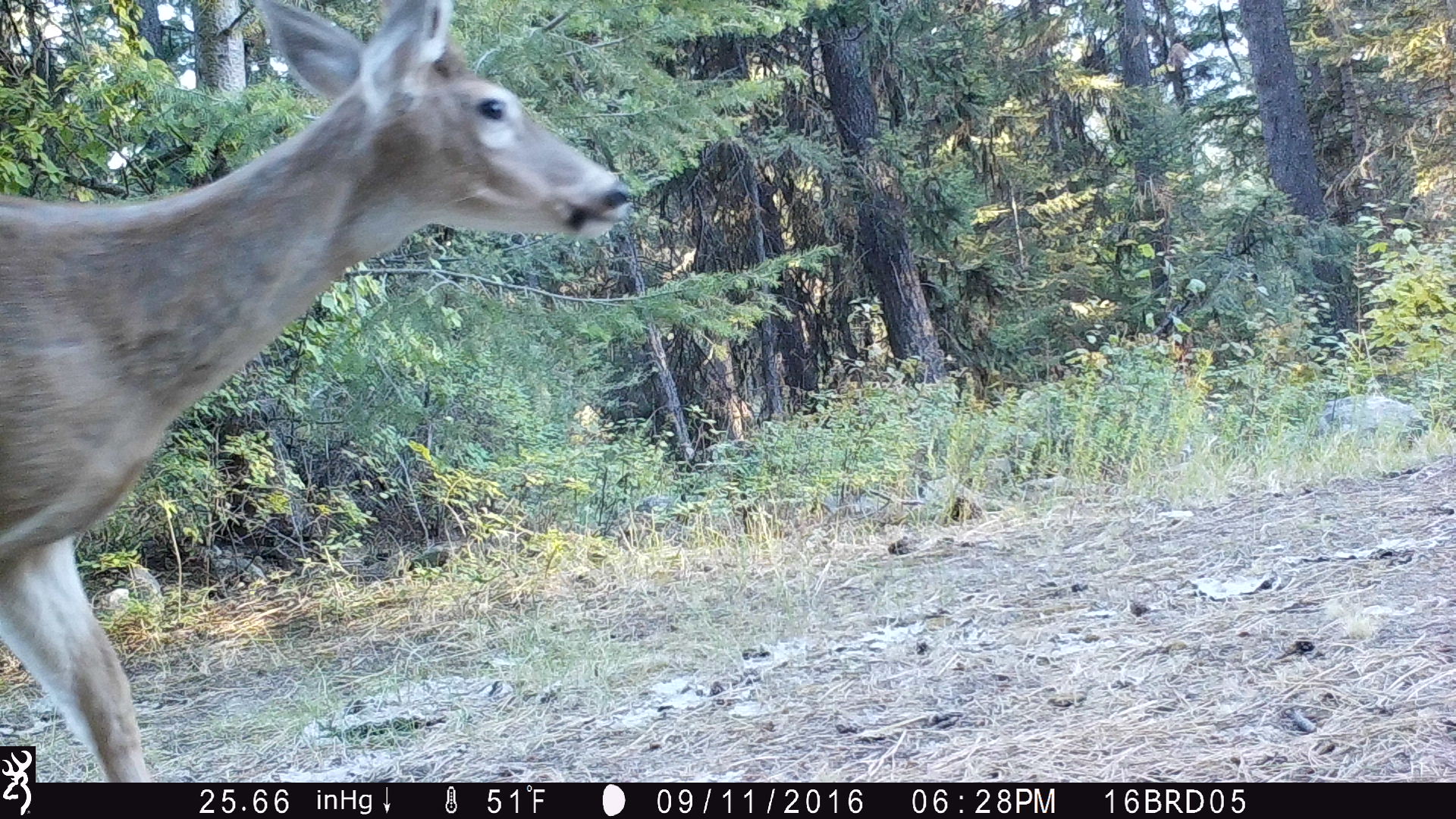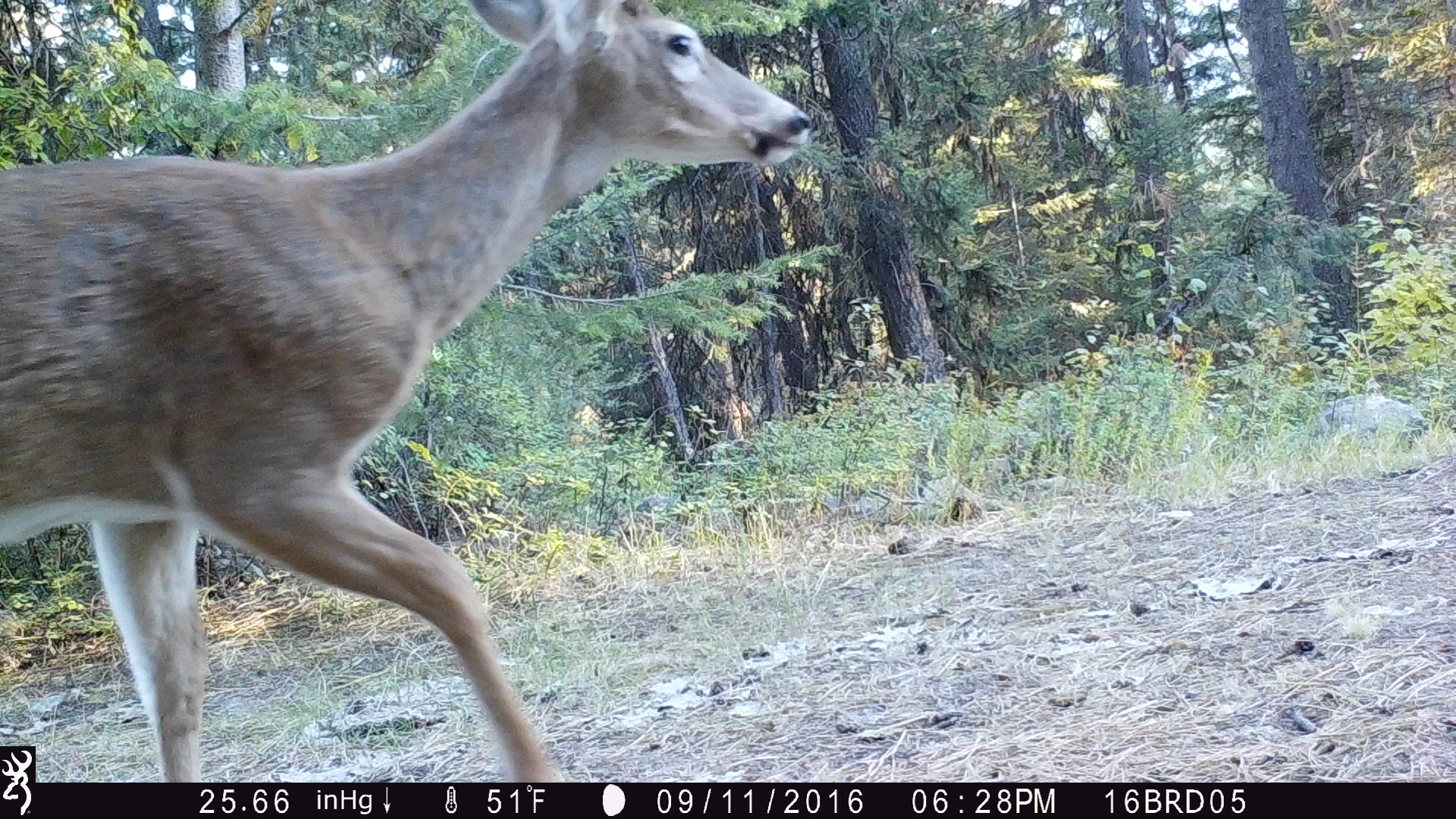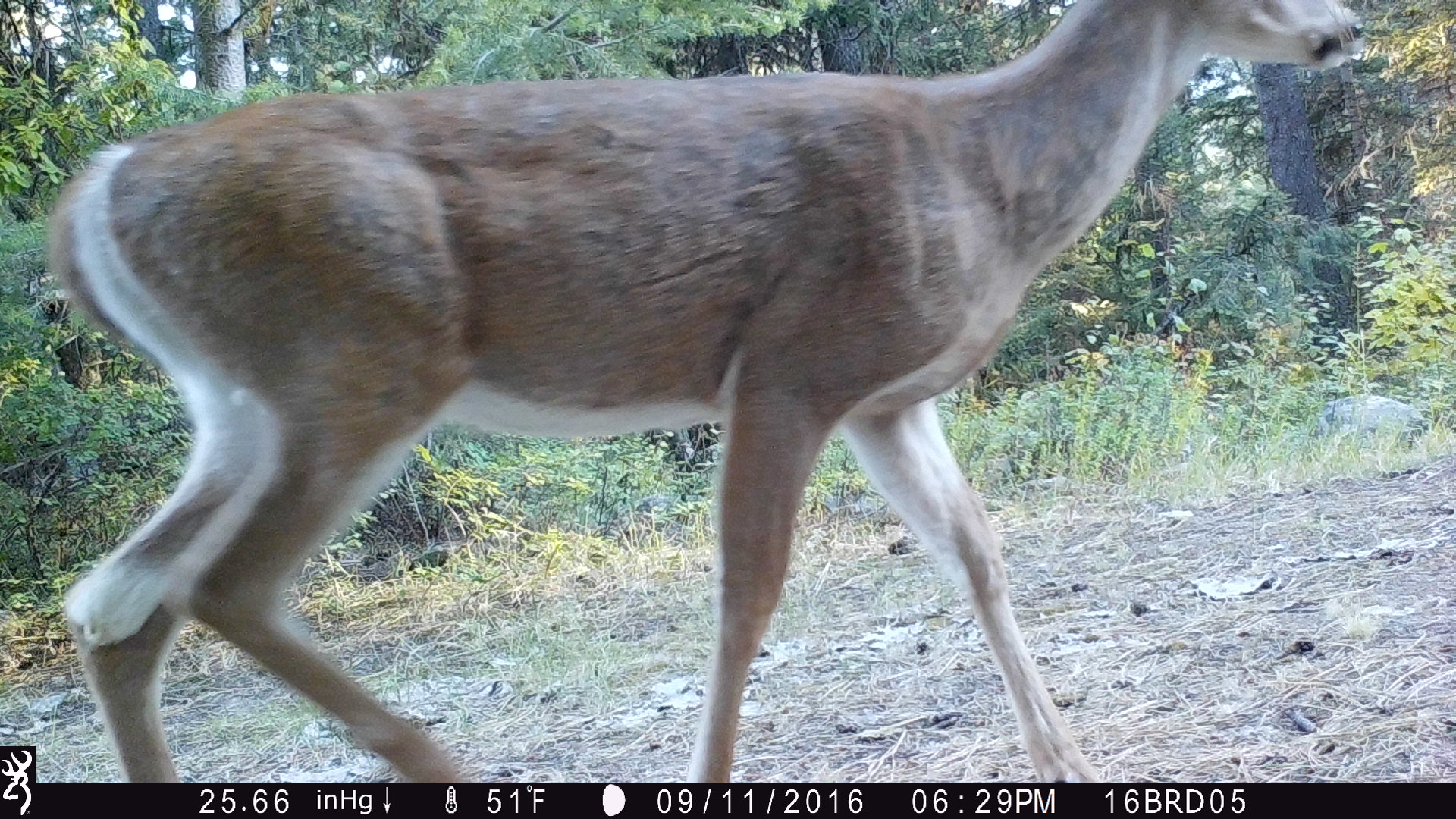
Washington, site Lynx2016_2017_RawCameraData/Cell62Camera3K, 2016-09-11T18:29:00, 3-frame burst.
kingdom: Animalia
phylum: Chordata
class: Mammalia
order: Artiodactyla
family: Cervidae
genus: Odocoileus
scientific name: Odocoileus virginianus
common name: white-tailed deer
Odocoileus virginianus (white-tailed deer). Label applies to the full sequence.